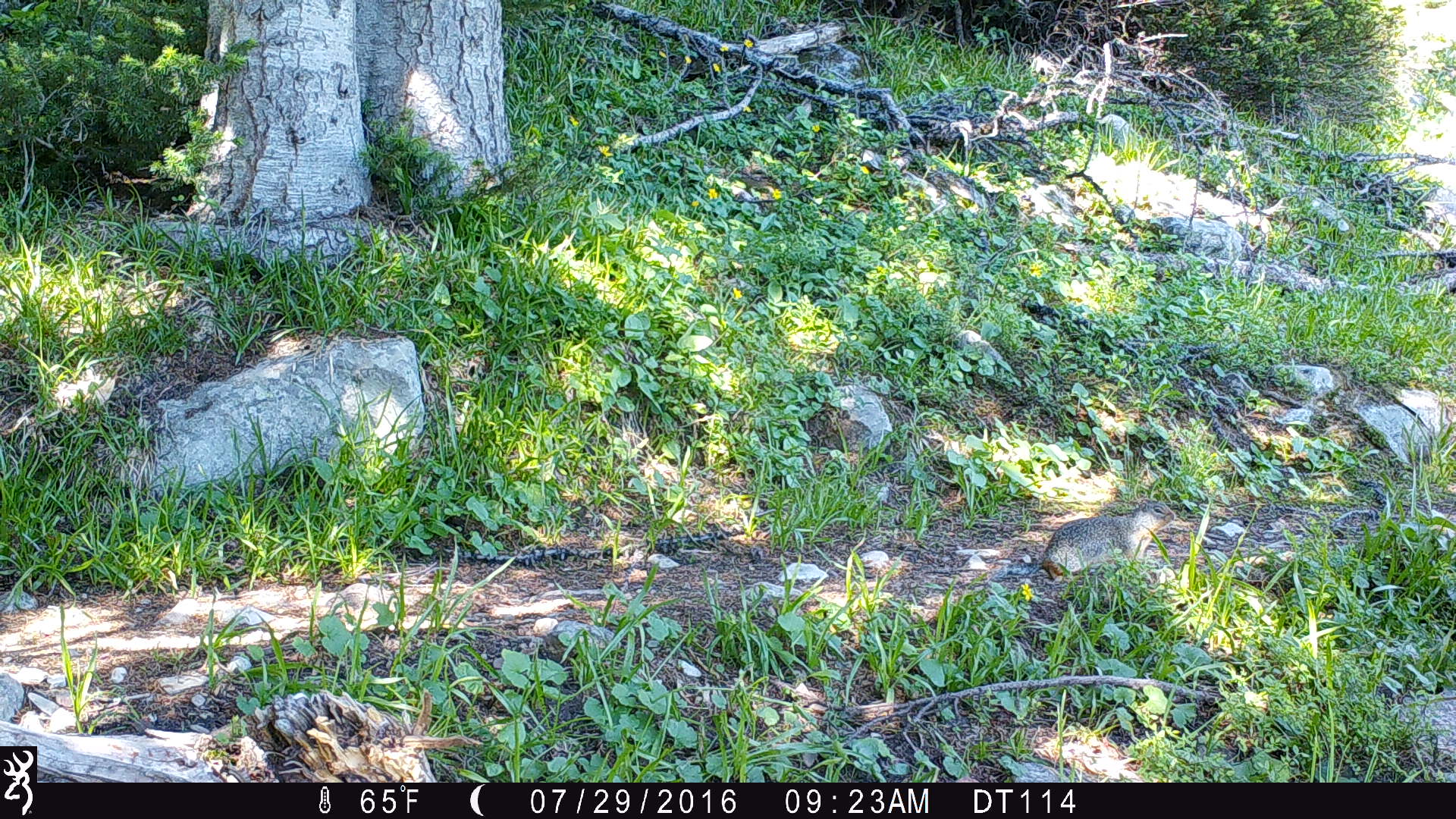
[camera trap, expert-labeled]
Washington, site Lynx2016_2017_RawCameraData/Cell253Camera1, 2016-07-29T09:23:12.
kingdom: Animalia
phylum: Chordata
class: Mammalia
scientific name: Mammalia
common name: small mammal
Small mammal (Mammalia). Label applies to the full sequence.